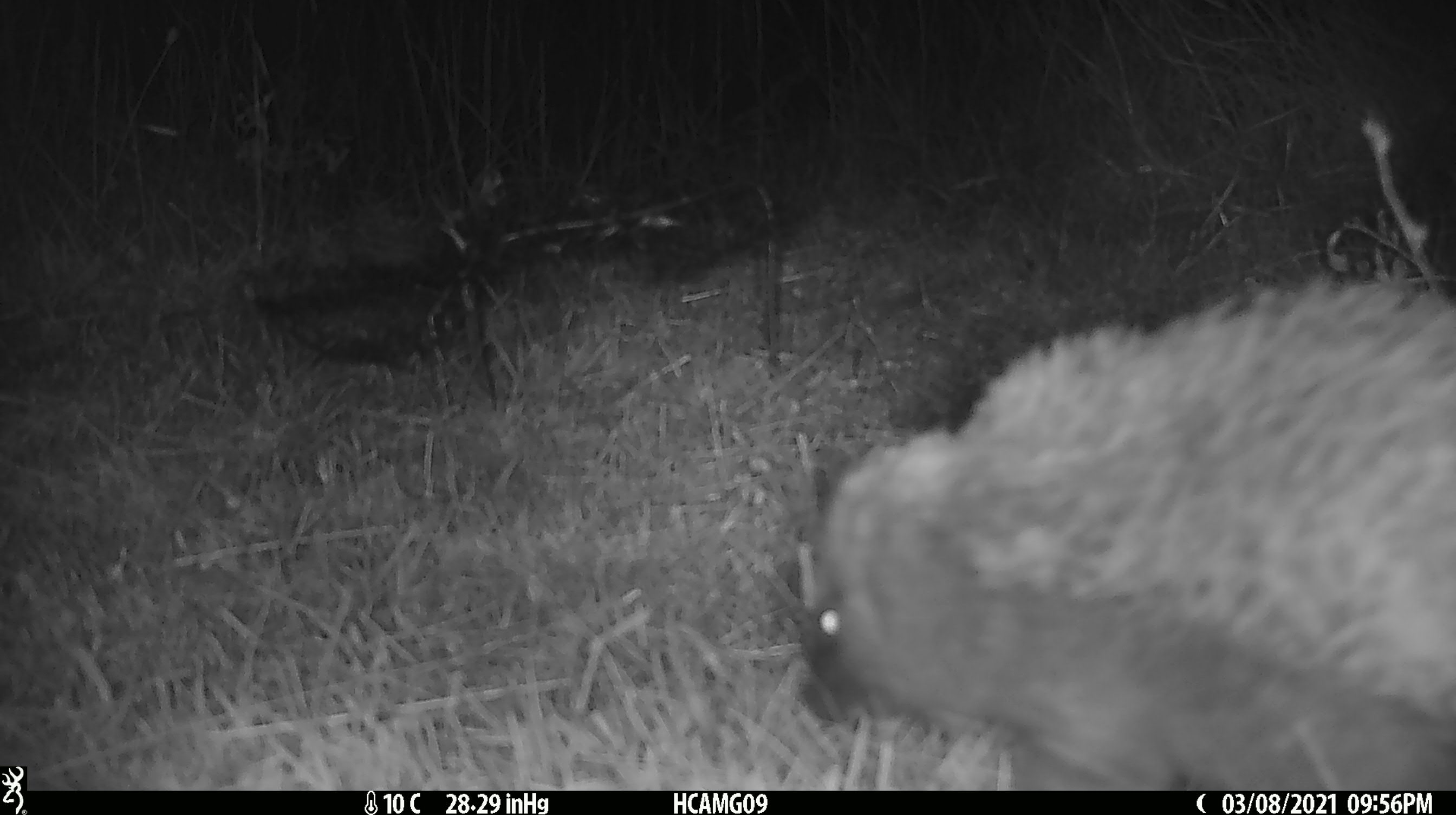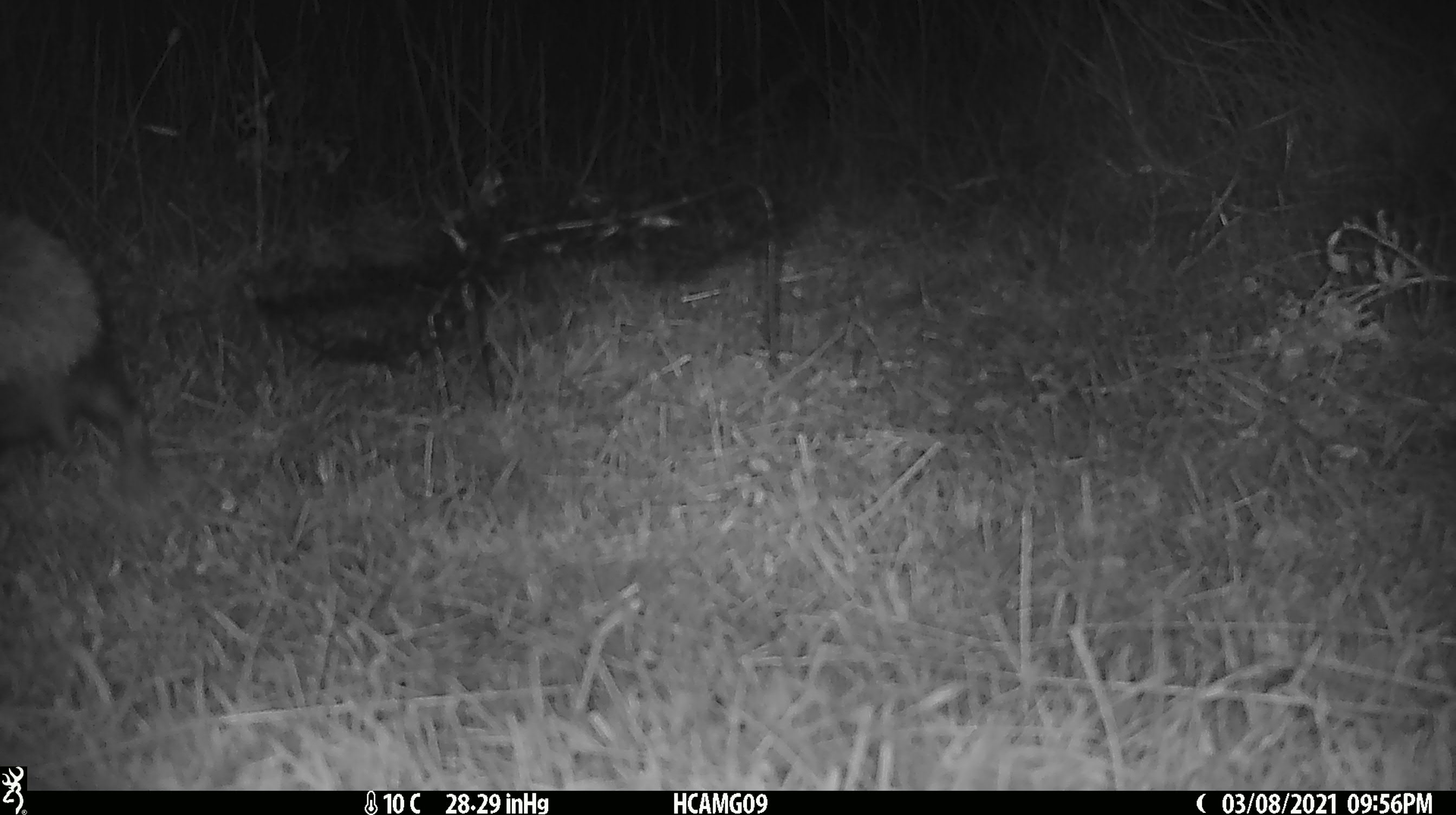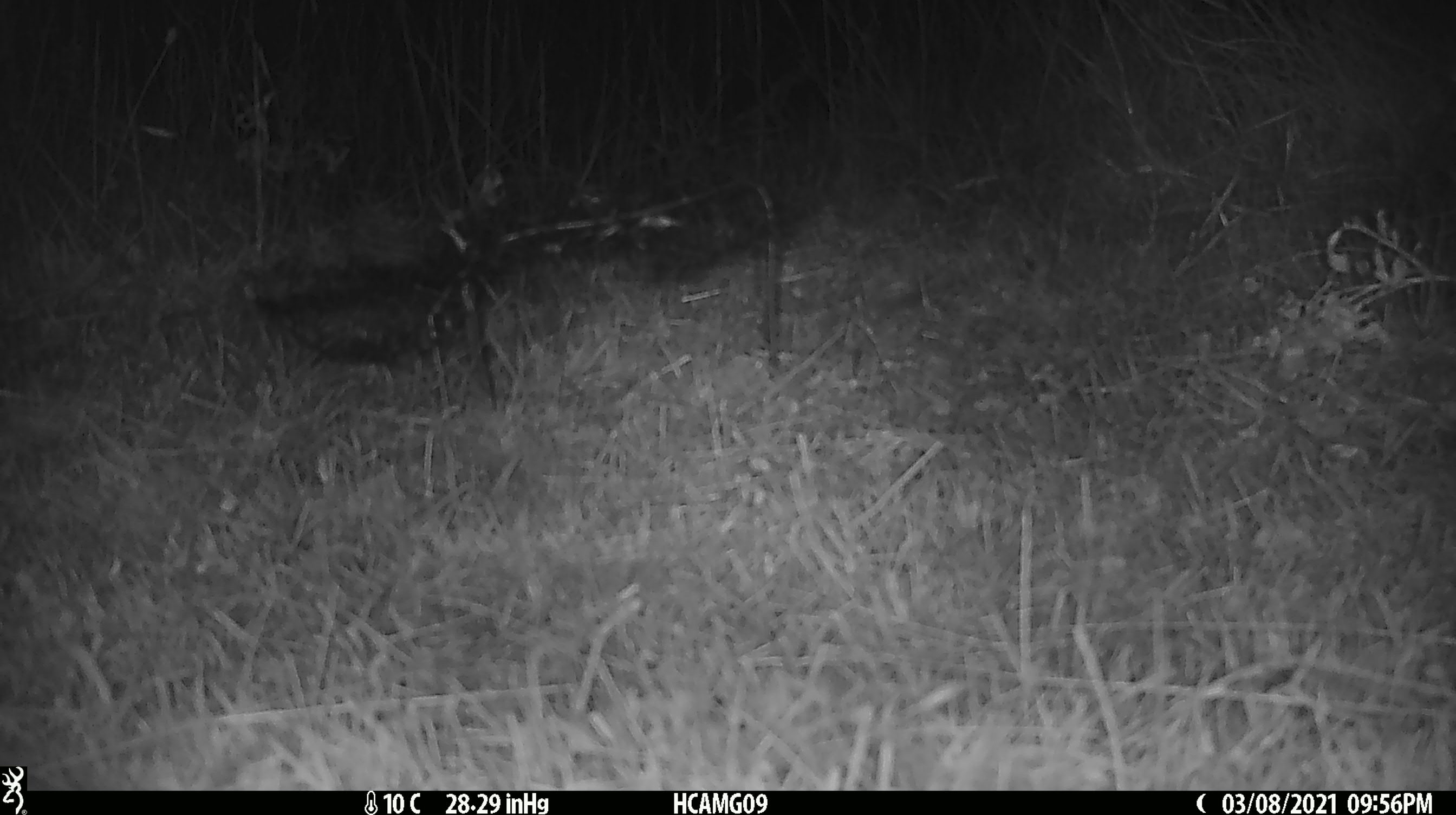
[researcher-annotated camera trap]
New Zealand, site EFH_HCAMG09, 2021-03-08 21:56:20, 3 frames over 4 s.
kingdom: Animalia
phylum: Chordata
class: Mammalia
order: Eulipotyphla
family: Erinaceidae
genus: Erinaceus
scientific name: Erinaceus europaeus europaeus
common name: european hedgehog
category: hedgehog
Hedgehog (european hedgehog) (Erinaceus europaeus europaeus).